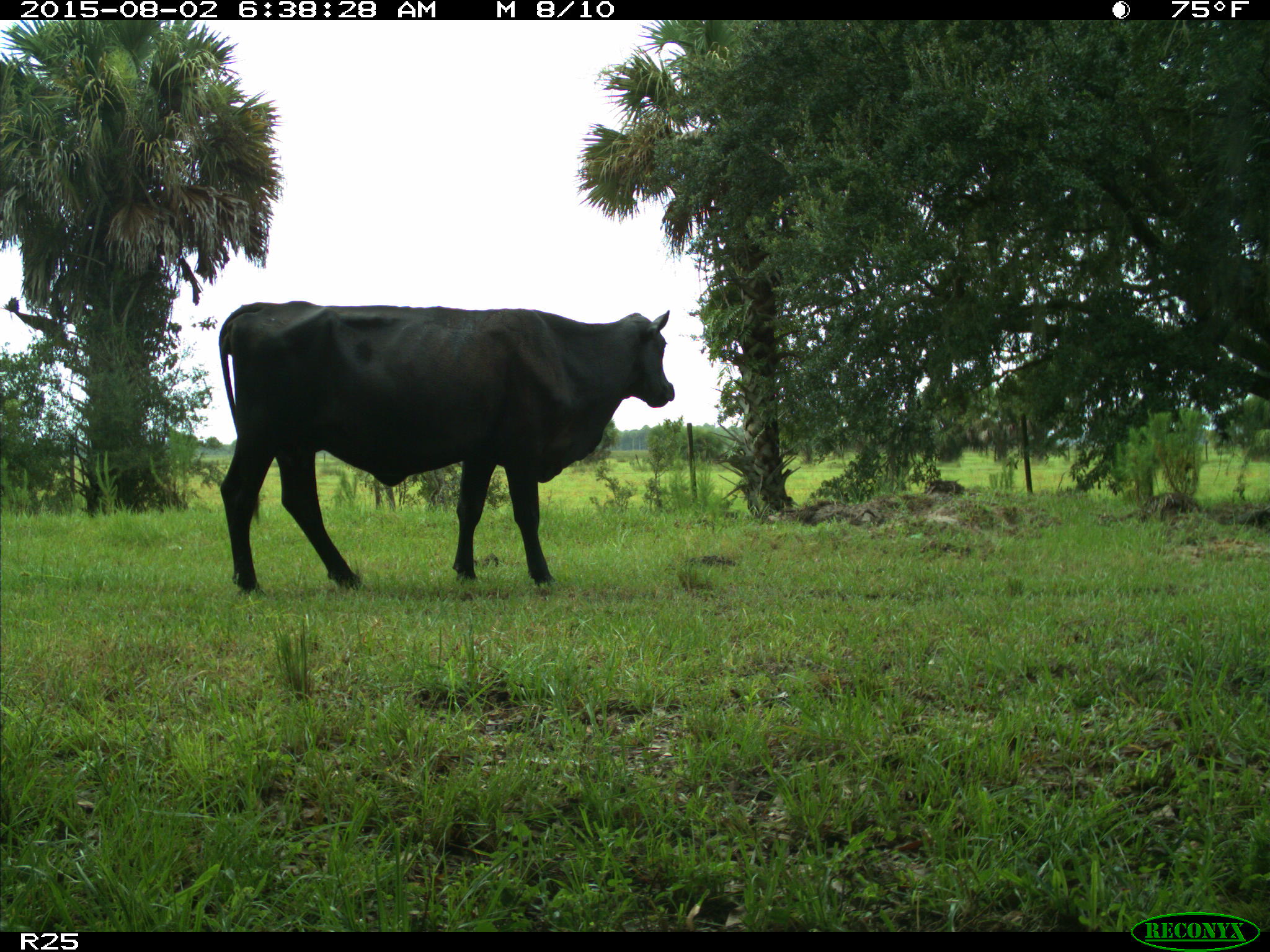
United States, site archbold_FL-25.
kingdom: Animalia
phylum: Chordata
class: Mammalia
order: Artiodactyla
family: Bovidae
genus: Bos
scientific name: Bos taurus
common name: domestic cow